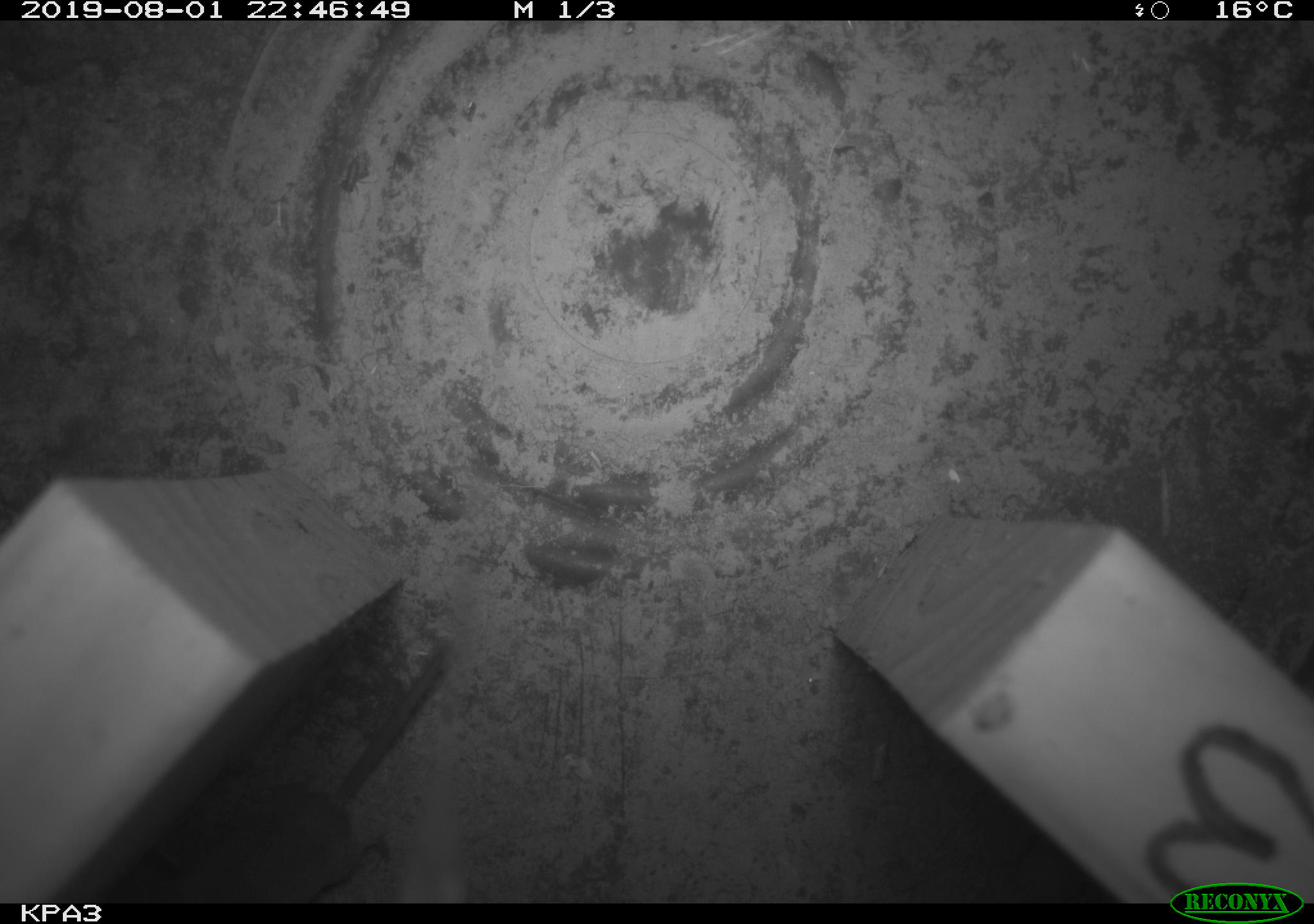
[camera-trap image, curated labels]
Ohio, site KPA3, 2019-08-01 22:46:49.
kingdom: Animalia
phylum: Chordata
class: Mammalia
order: Eulipotyphla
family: Soricidae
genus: Sorex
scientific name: Sorex cinereus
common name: masked shrew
Masked shrew (Sorex cinereus).